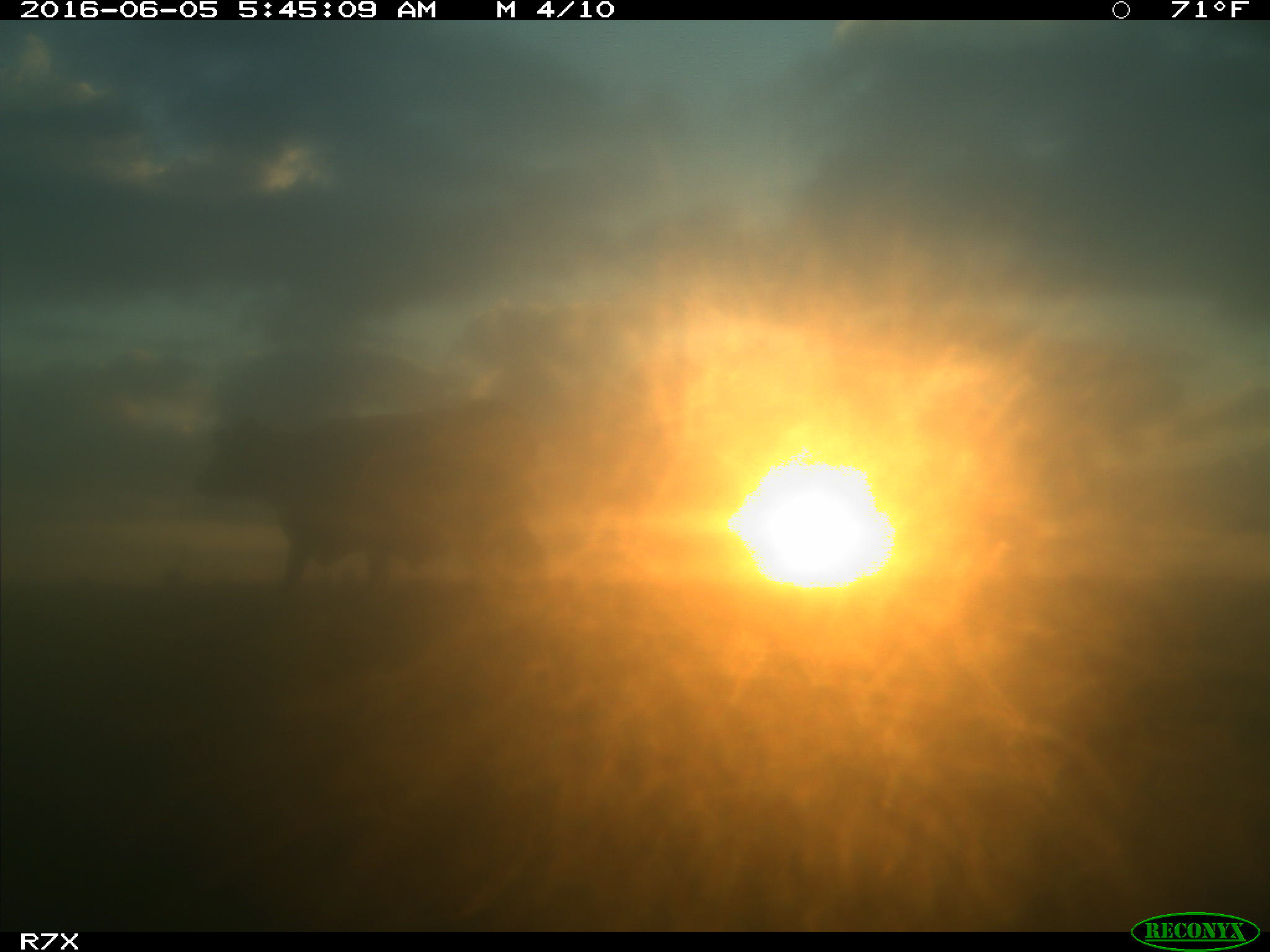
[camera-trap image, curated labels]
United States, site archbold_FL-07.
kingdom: Animalia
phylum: Chordata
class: Mammalia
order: Artiodactyla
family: Bovidae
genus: Bos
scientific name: Bos taurus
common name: domestic cow